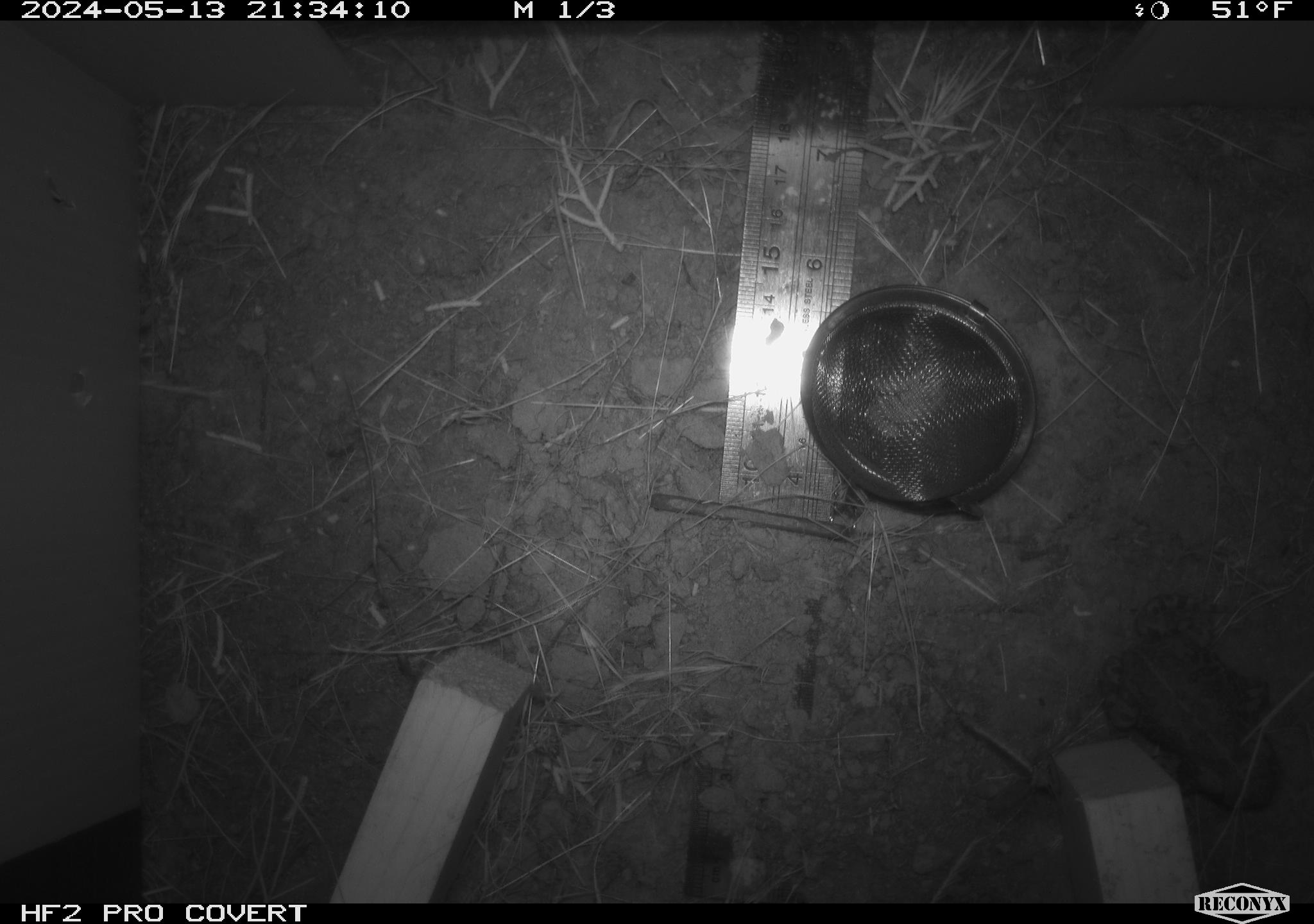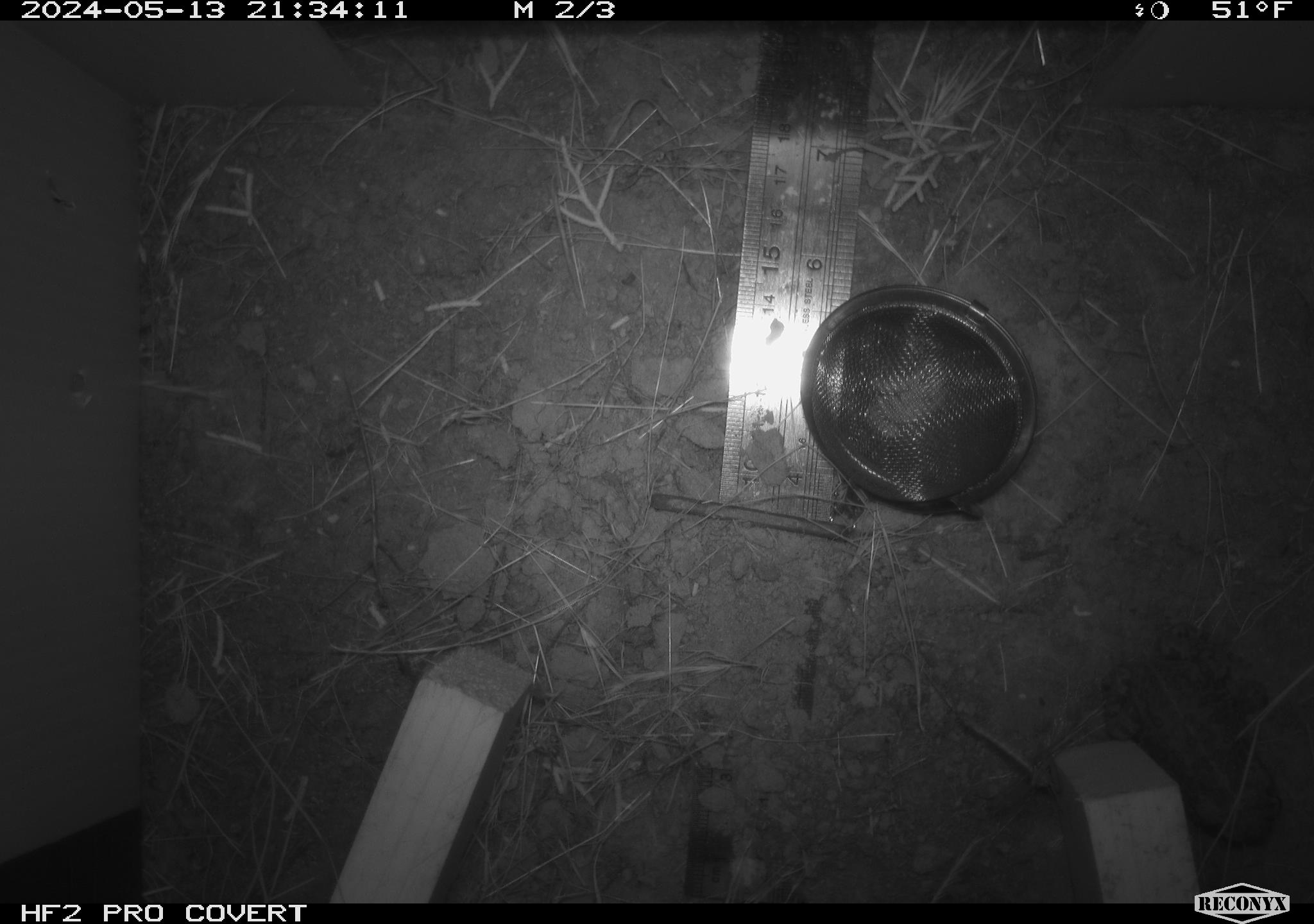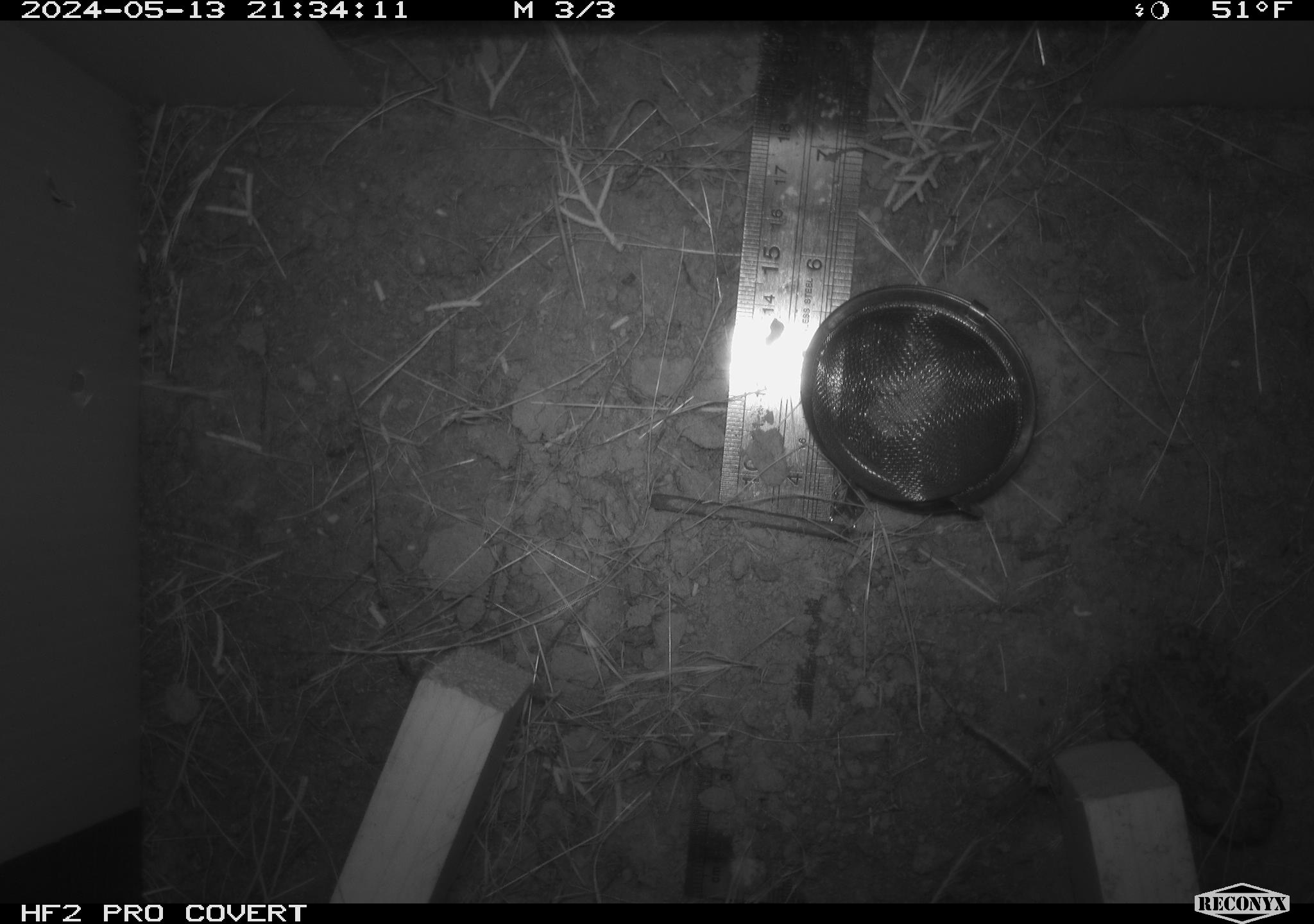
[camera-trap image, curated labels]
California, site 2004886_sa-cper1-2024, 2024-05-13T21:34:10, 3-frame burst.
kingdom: Animalia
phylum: Chordata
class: Amphibia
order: Anura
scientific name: Anura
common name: frogs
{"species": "frogs (Anura)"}